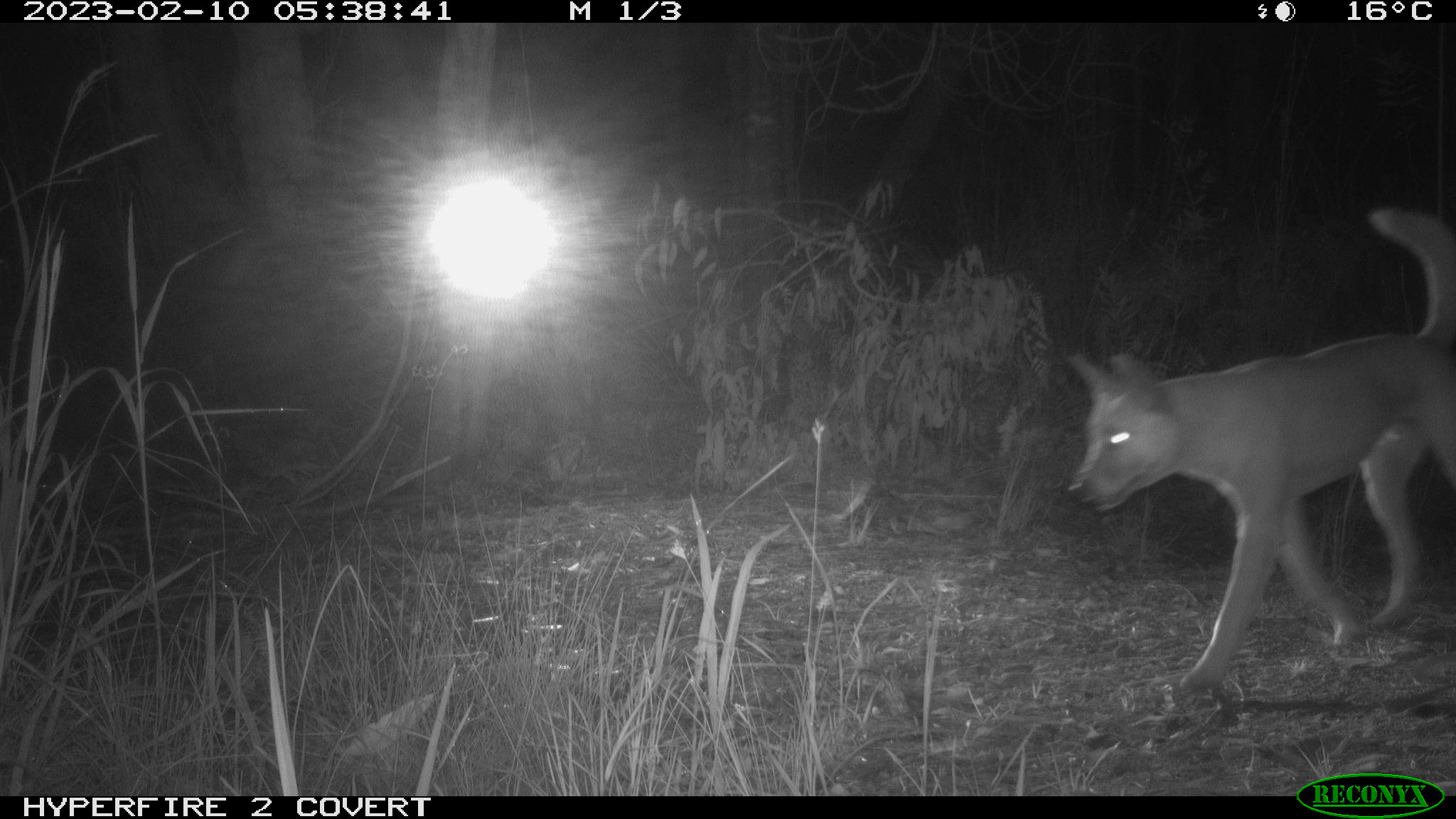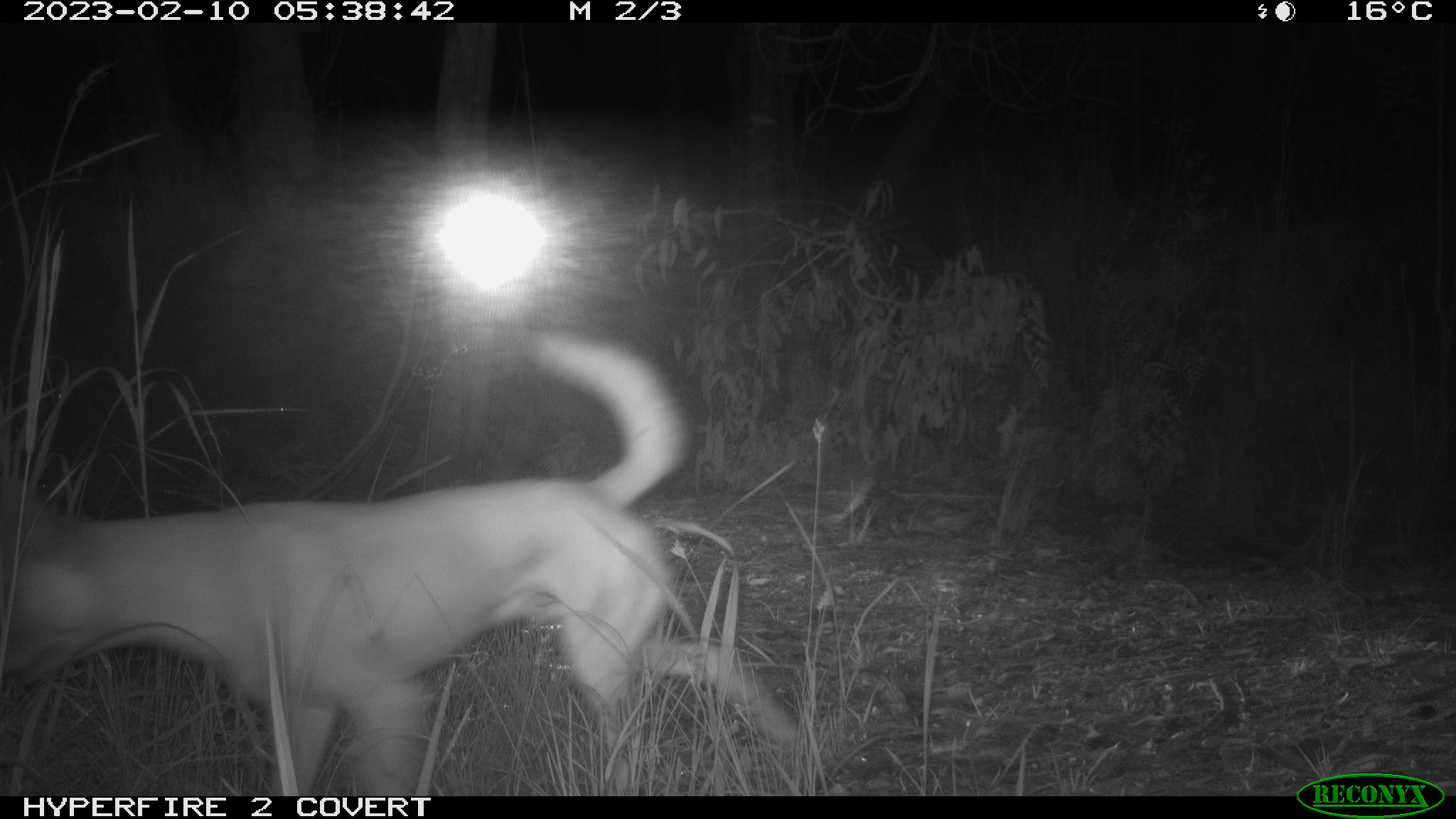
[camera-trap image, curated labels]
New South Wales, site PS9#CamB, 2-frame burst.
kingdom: Animalia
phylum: Chordata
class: Mammalia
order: Carnivora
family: Canidae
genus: Canis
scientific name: Canis familiaris dingo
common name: dingo